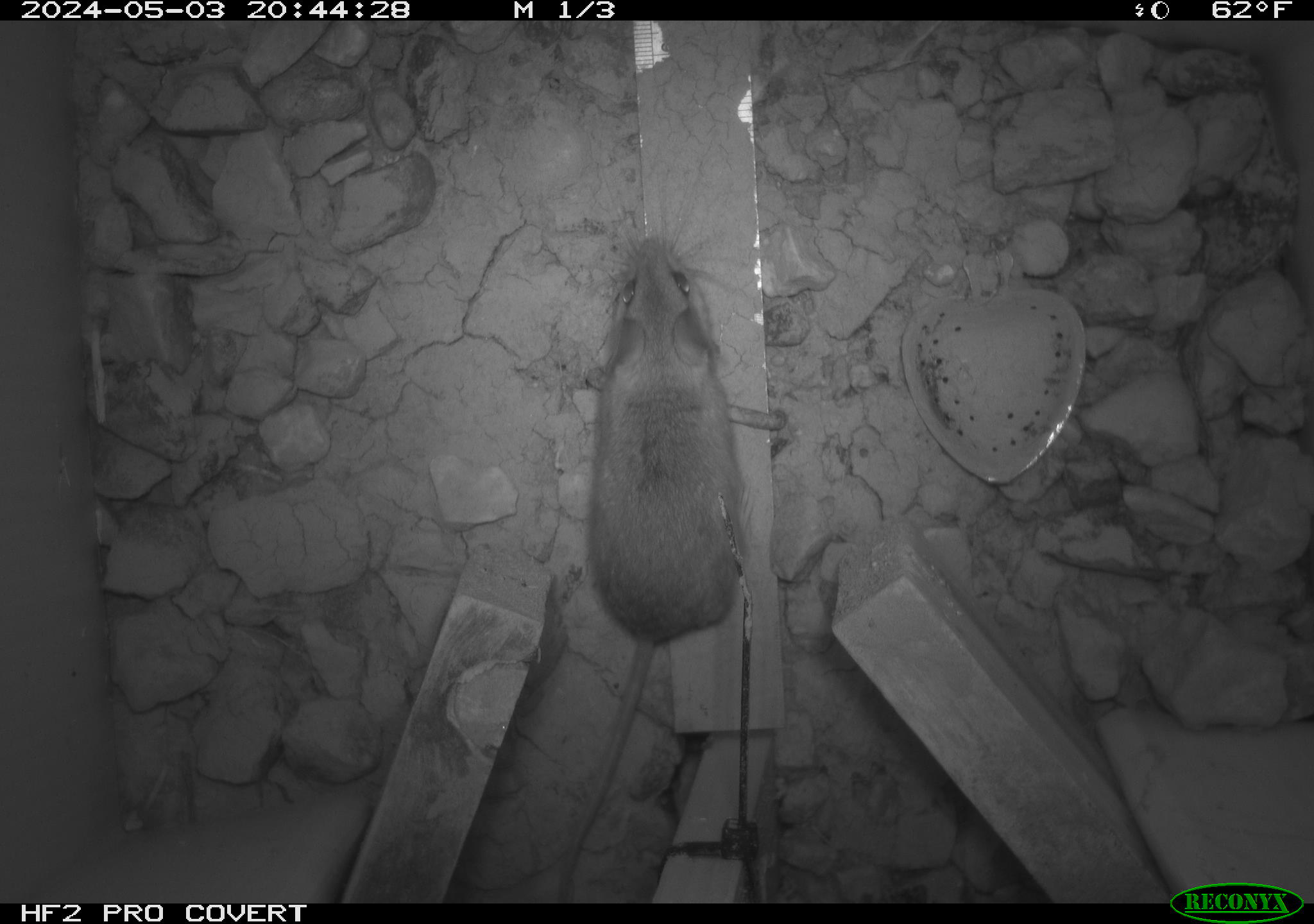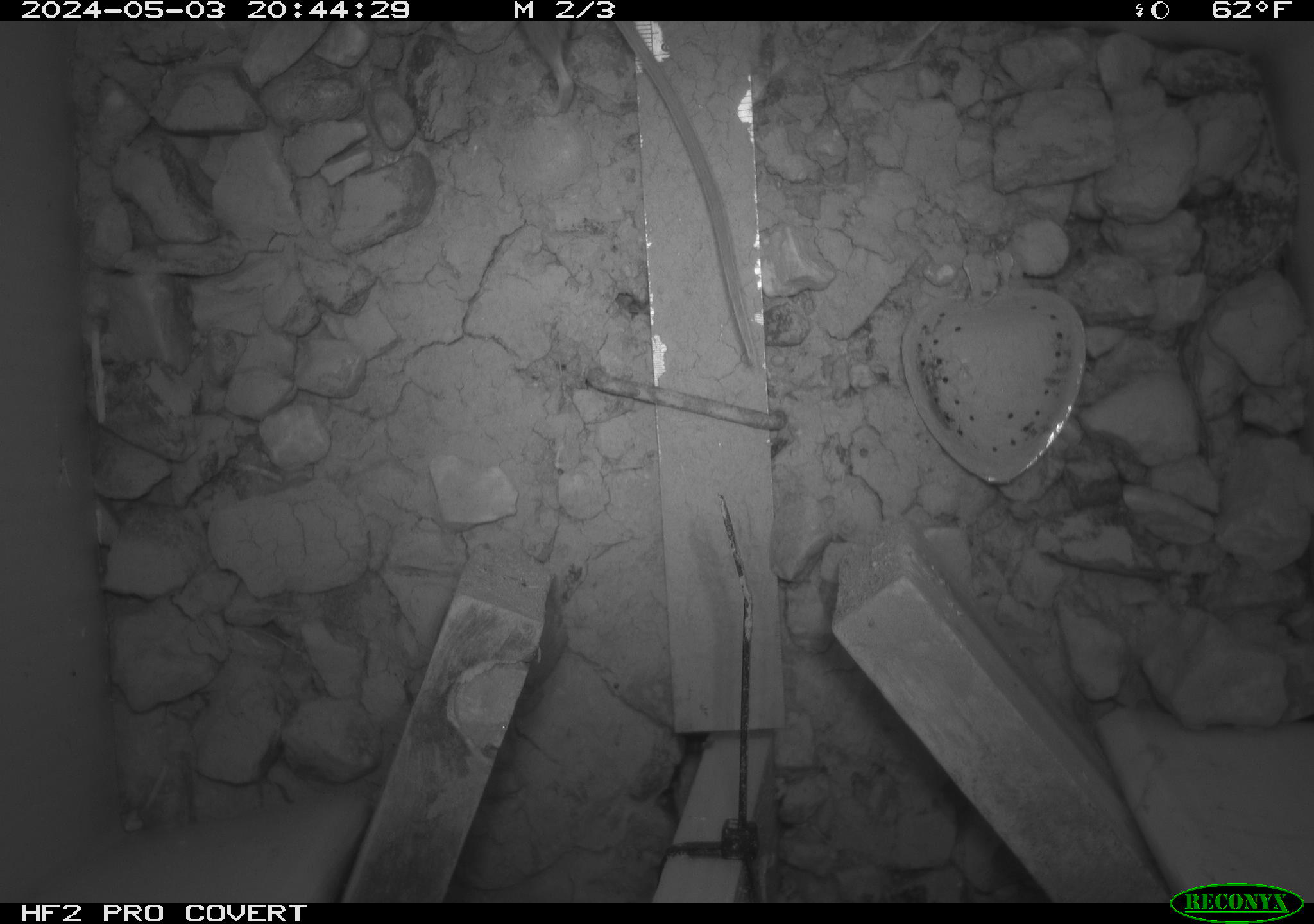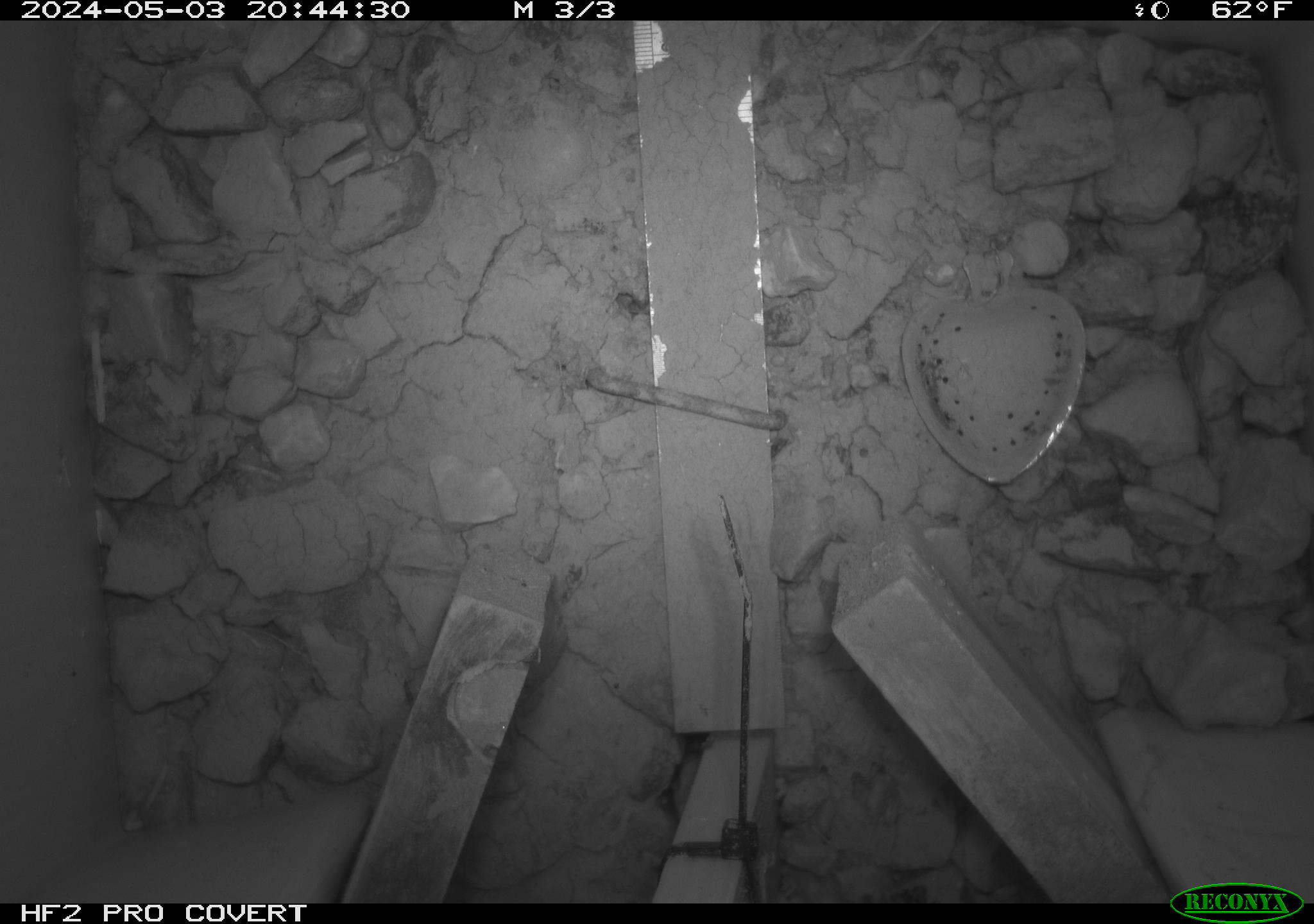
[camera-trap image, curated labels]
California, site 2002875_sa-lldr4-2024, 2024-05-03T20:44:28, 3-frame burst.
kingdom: Animalia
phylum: Chordata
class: Mammalia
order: Rodentia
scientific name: Rodentia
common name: rodent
Rodent (Rodentia).